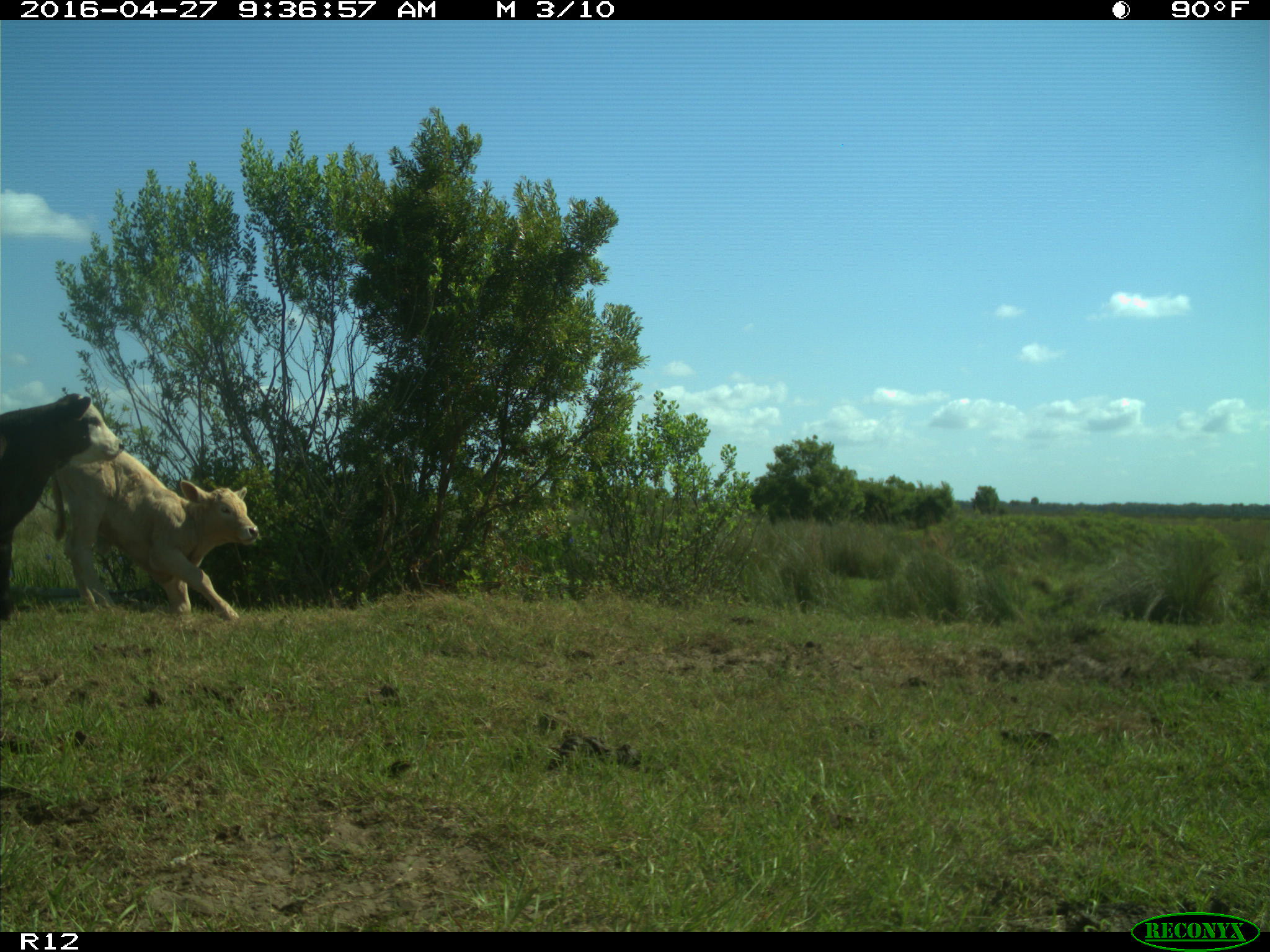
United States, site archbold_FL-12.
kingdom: Animalia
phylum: Chordata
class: Mammalia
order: Artiodactyla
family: Bovidae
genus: Bos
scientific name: Bos taurus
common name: domestic cow